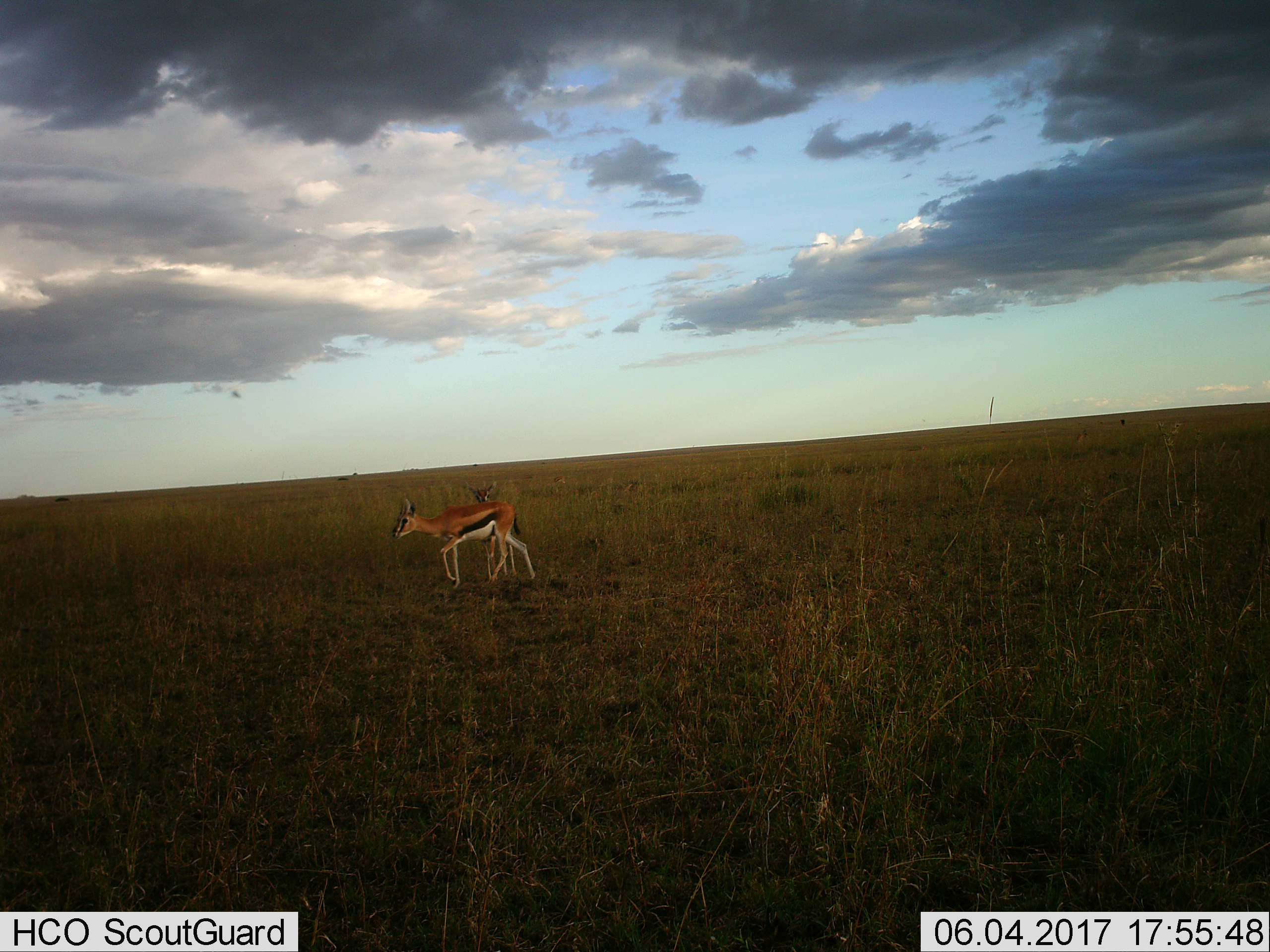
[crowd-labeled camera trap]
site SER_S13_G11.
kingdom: Animalia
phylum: Chordata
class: Mammalia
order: Artiodactyla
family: Bovidae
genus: Eudorcas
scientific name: Eudorcas thomsonii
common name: thomson's gazelle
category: gazellethomsons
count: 2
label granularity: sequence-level